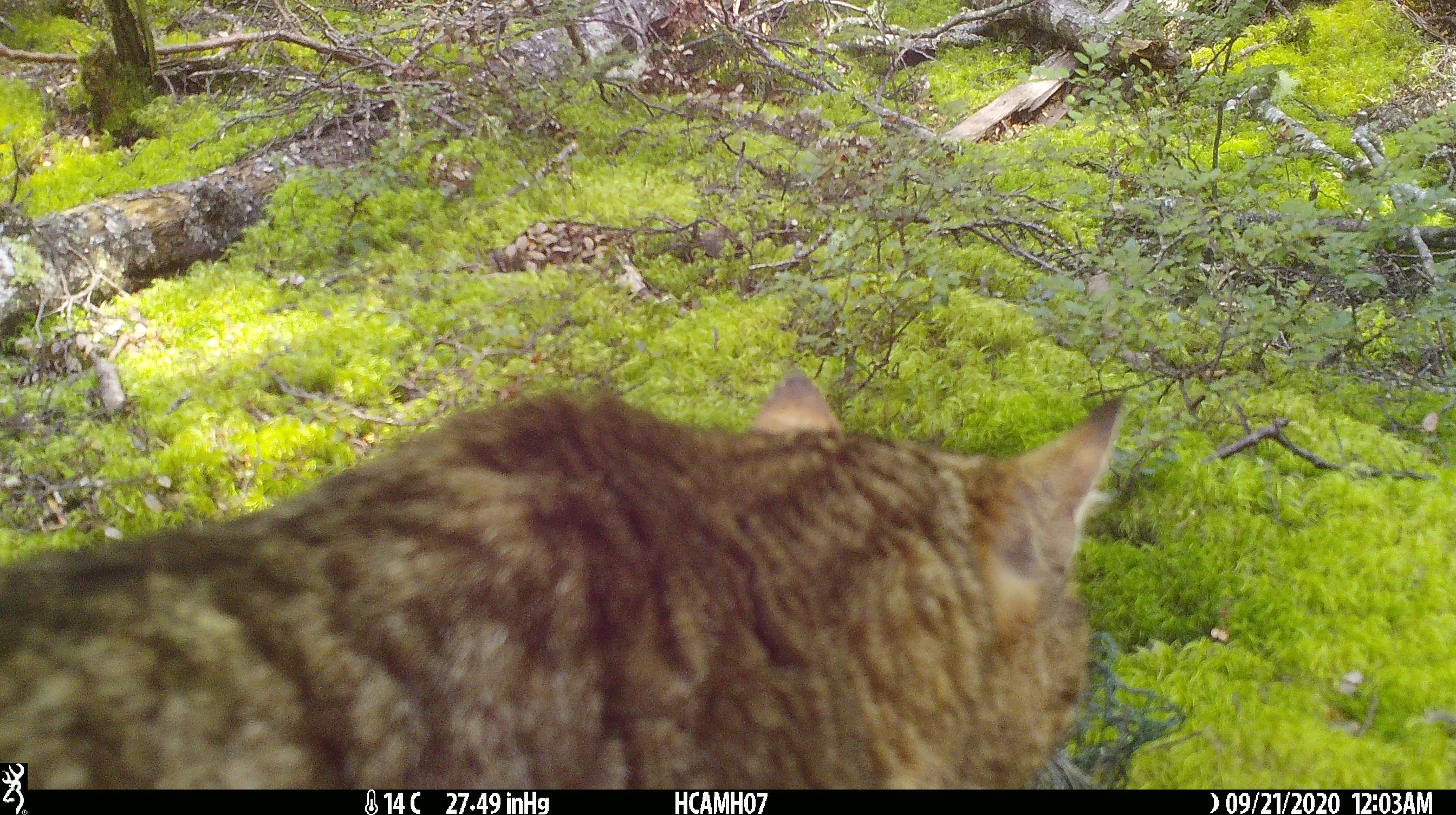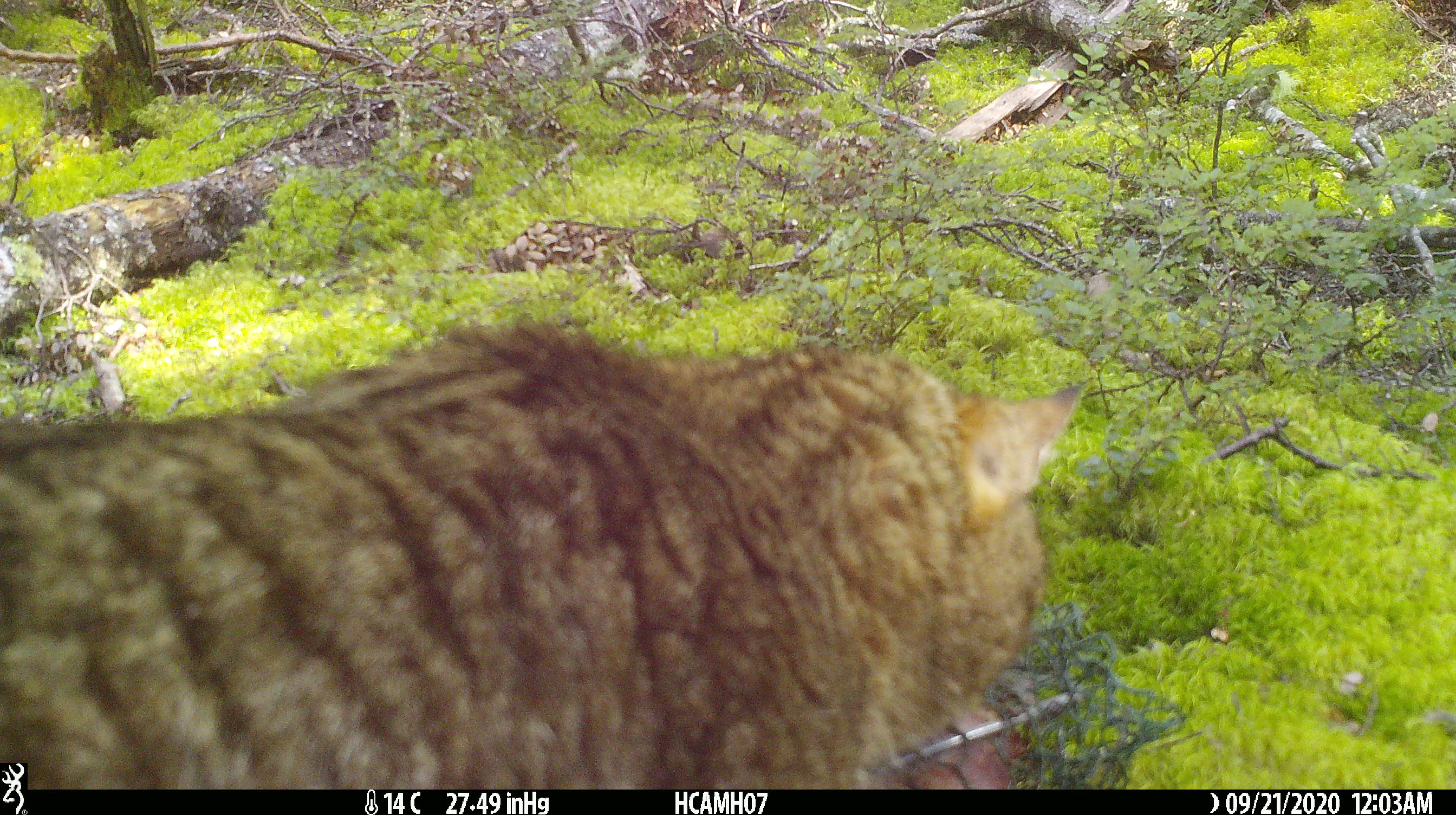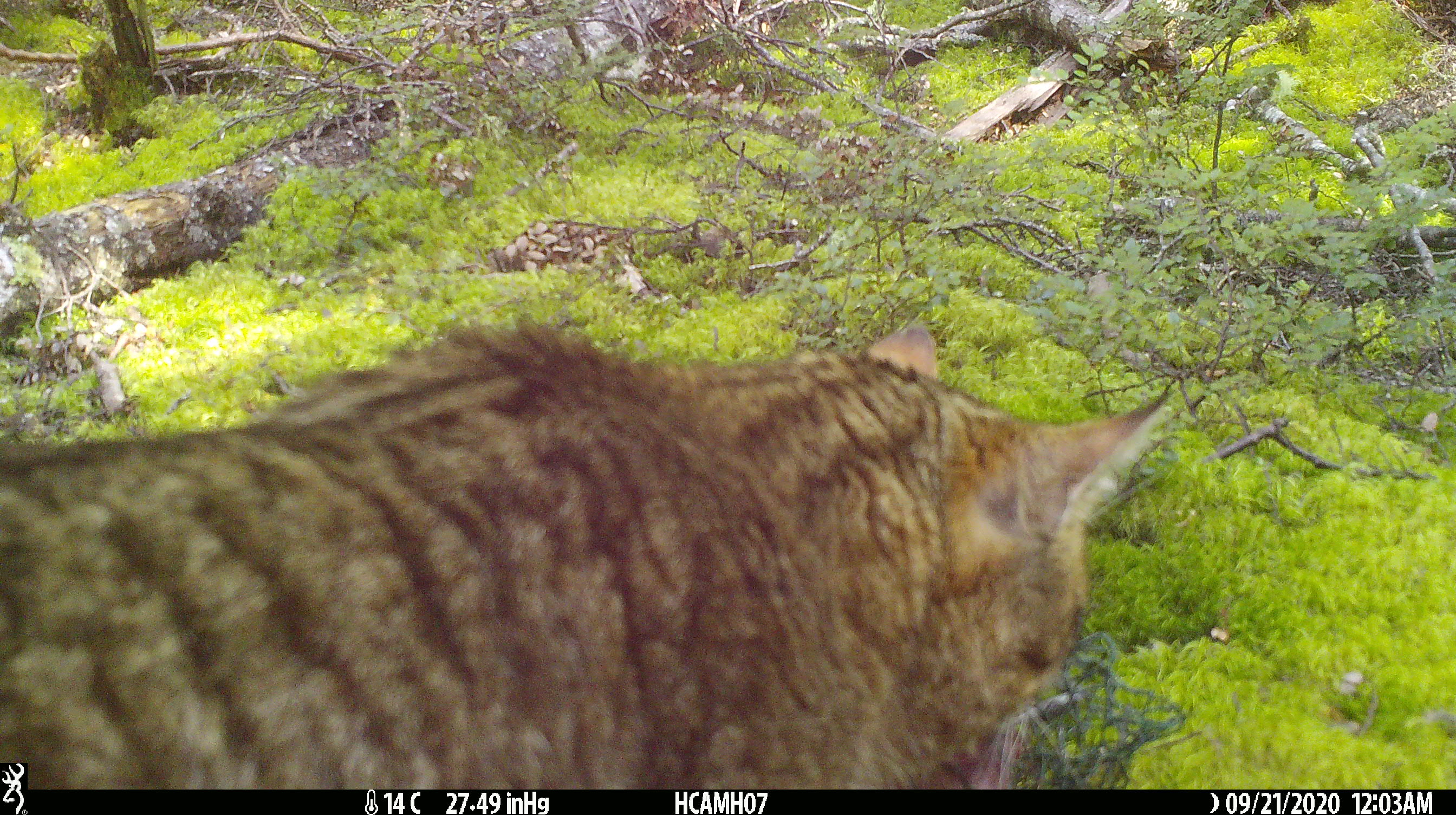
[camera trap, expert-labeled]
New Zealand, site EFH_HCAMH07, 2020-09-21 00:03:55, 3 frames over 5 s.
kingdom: Animalia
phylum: Chordata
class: Mammalia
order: Carnivora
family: Felidae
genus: Felis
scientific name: Felis catus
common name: domestic cat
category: cat